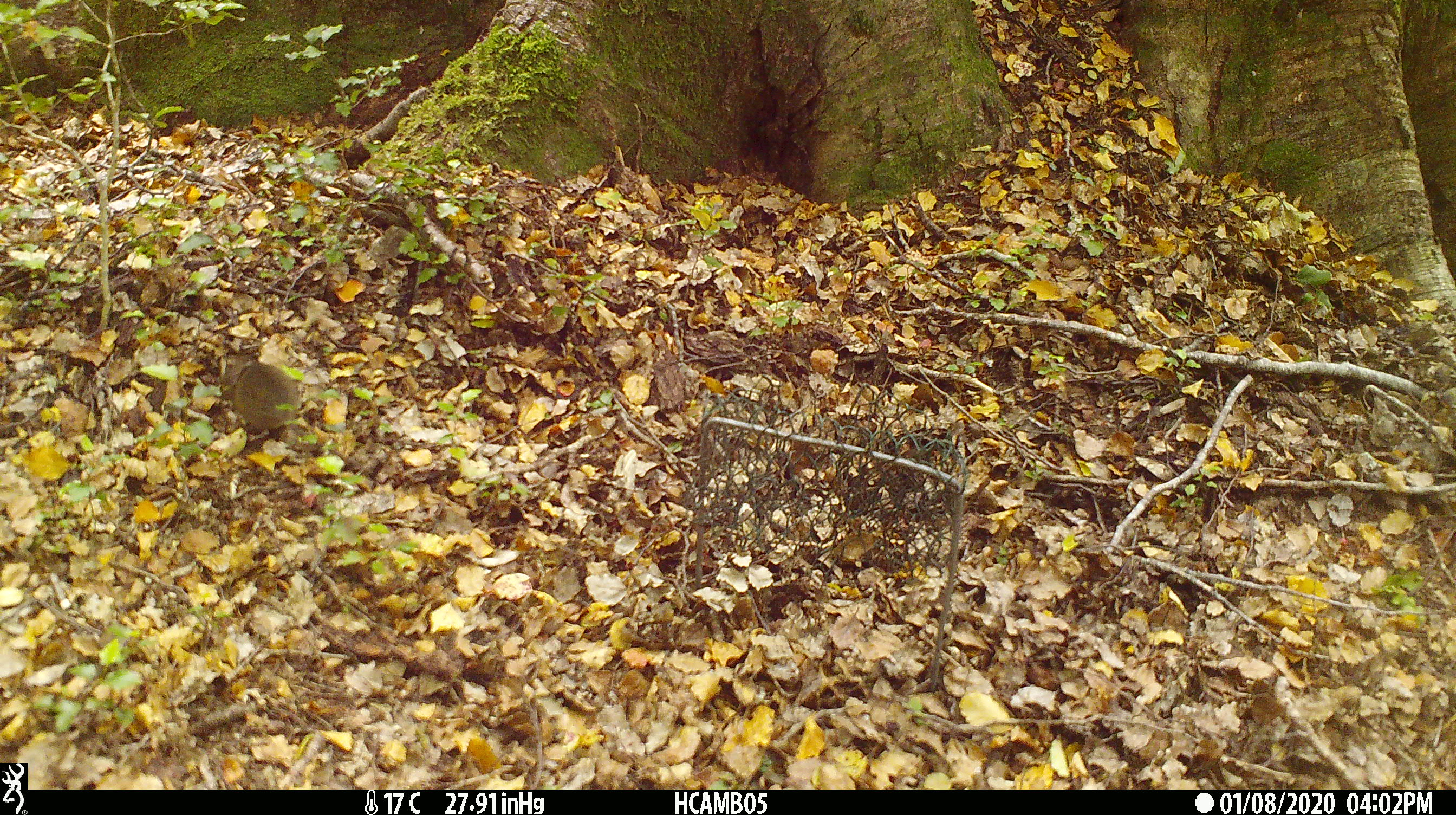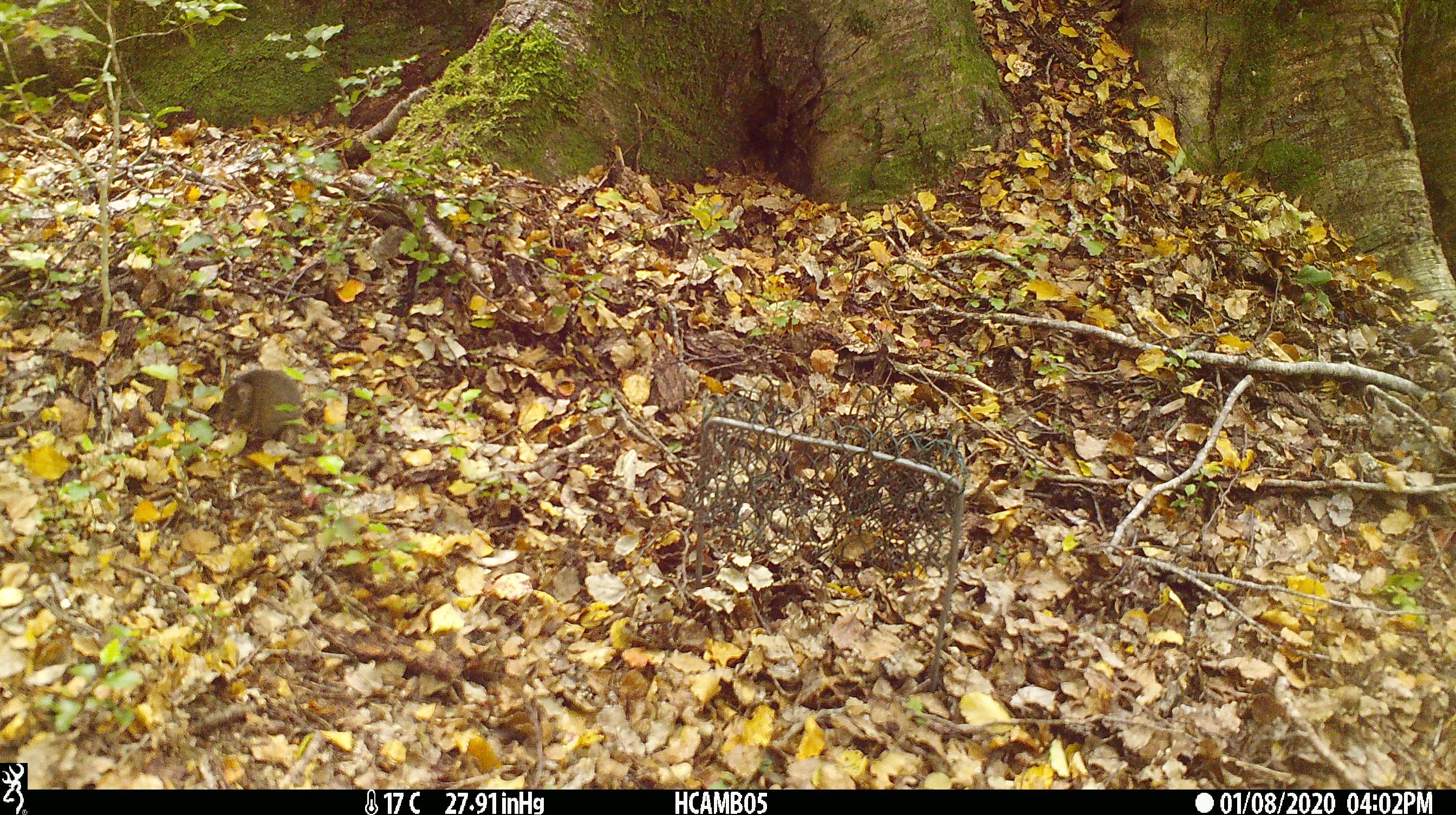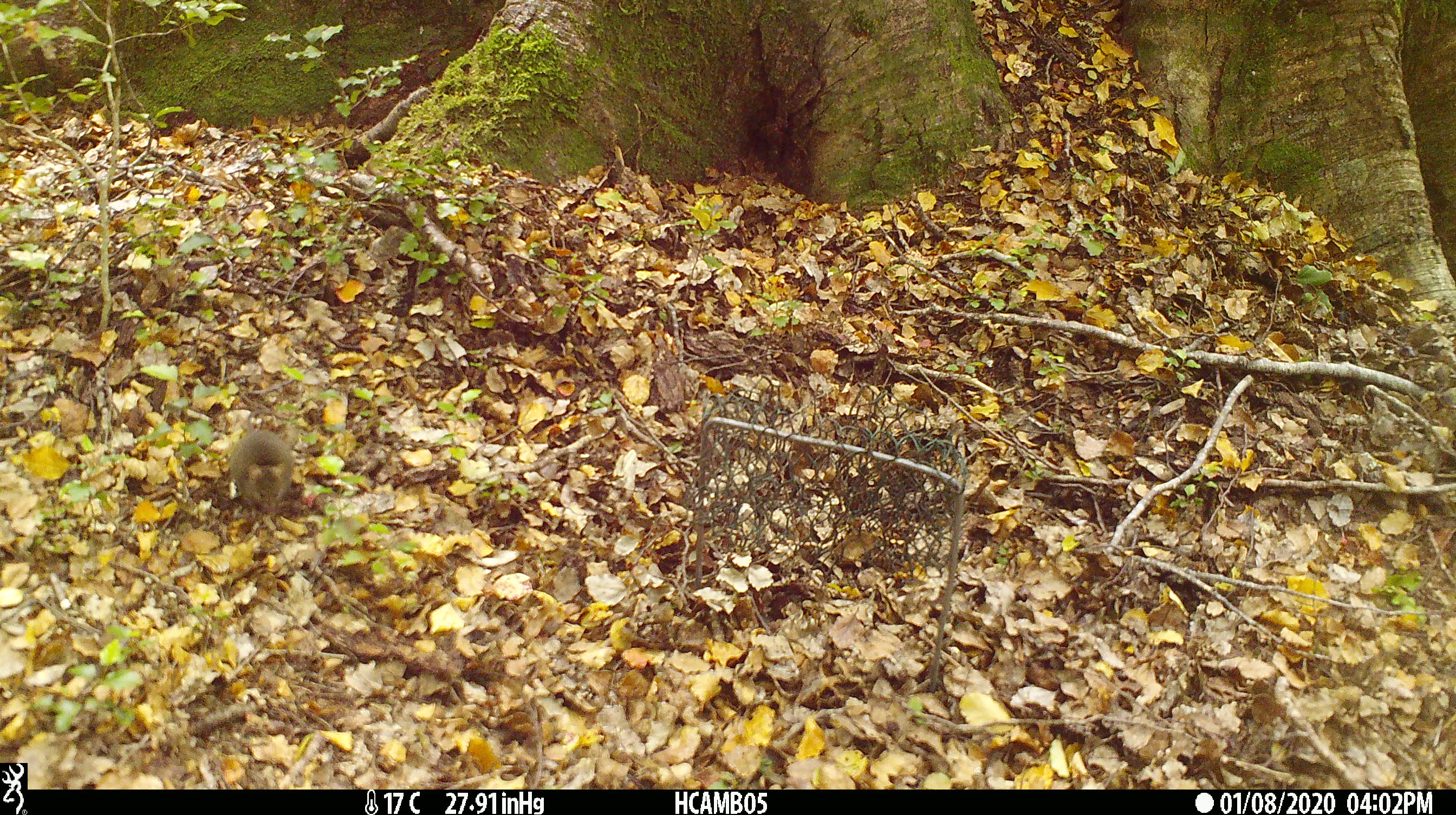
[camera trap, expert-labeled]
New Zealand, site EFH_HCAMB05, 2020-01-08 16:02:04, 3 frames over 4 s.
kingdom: Animalia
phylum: Chordata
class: Mammalia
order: Rodentia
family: Muridae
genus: Mus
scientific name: Mus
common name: mouse